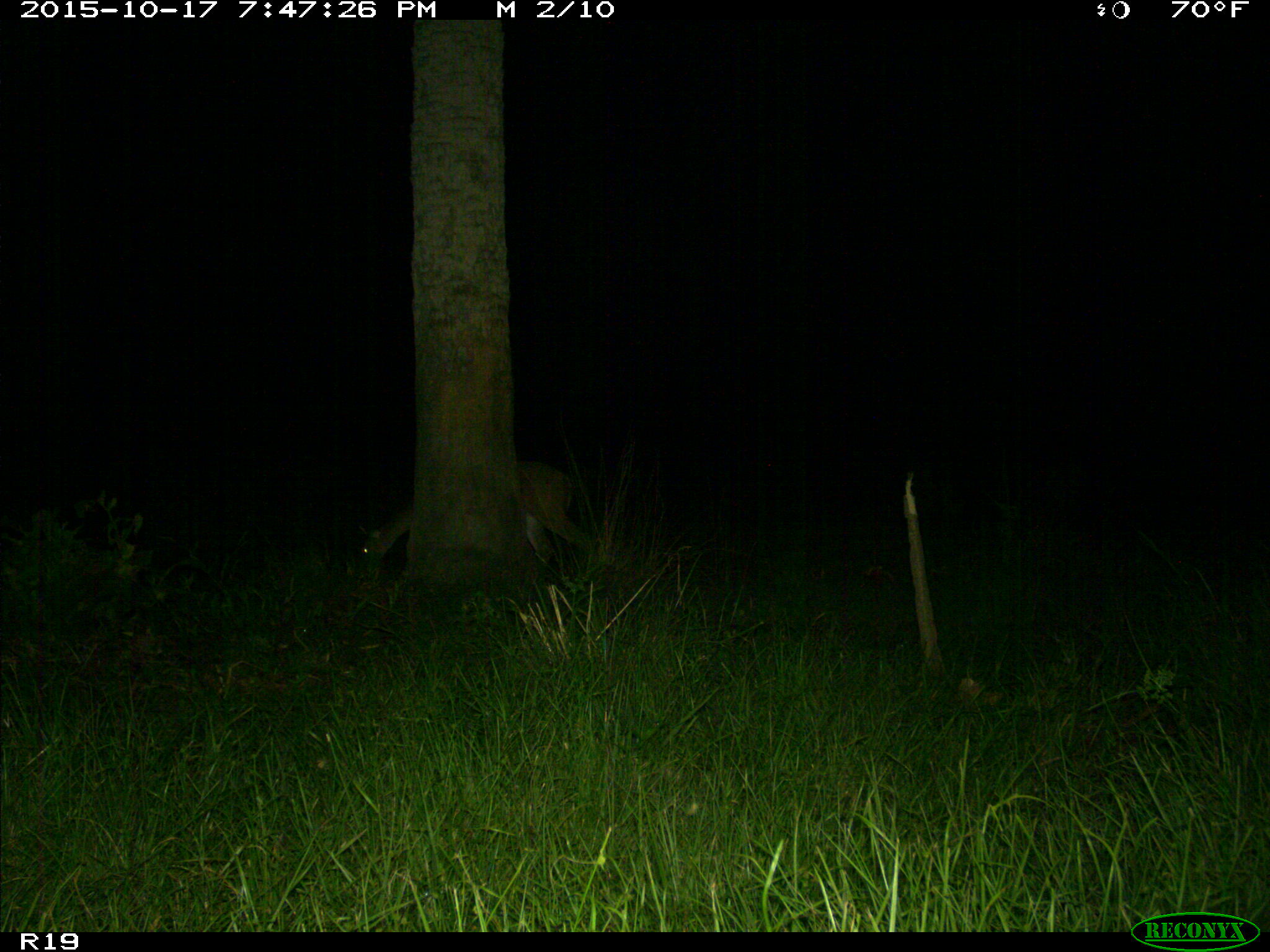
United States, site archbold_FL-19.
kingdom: Animalia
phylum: Chordata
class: Mammalia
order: Artiodactyla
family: Cervidae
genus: Odocoileus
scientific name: Odocoileus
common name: deer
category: unidentified deer